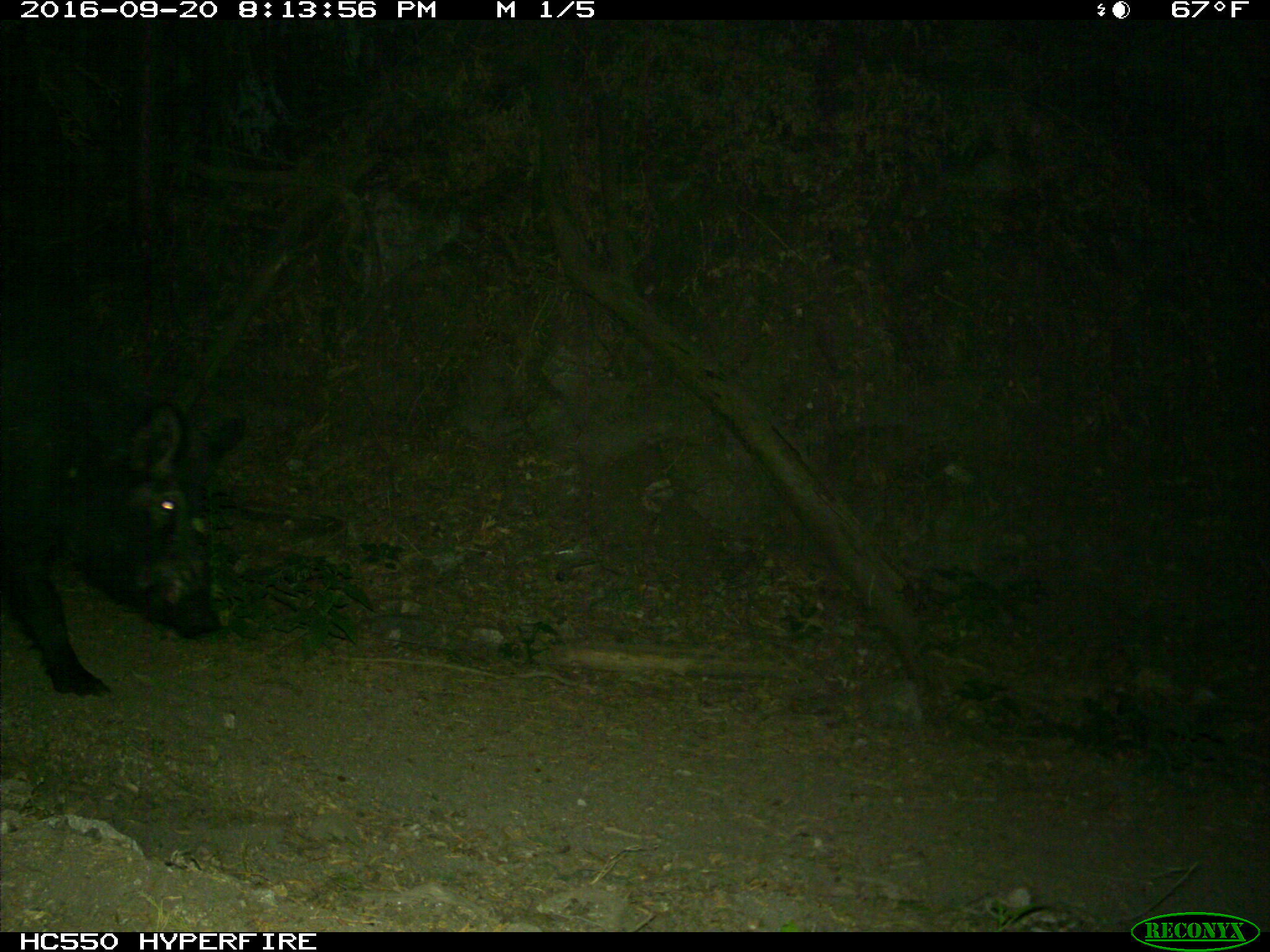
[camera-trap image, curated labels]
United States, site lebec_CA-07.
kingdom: Animalia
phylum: Chordata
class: Mammalia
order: Artiodactyla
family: Suidae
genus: Sus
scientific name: Sus scrofa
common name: wild boar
Sus scrofa (wild boar).